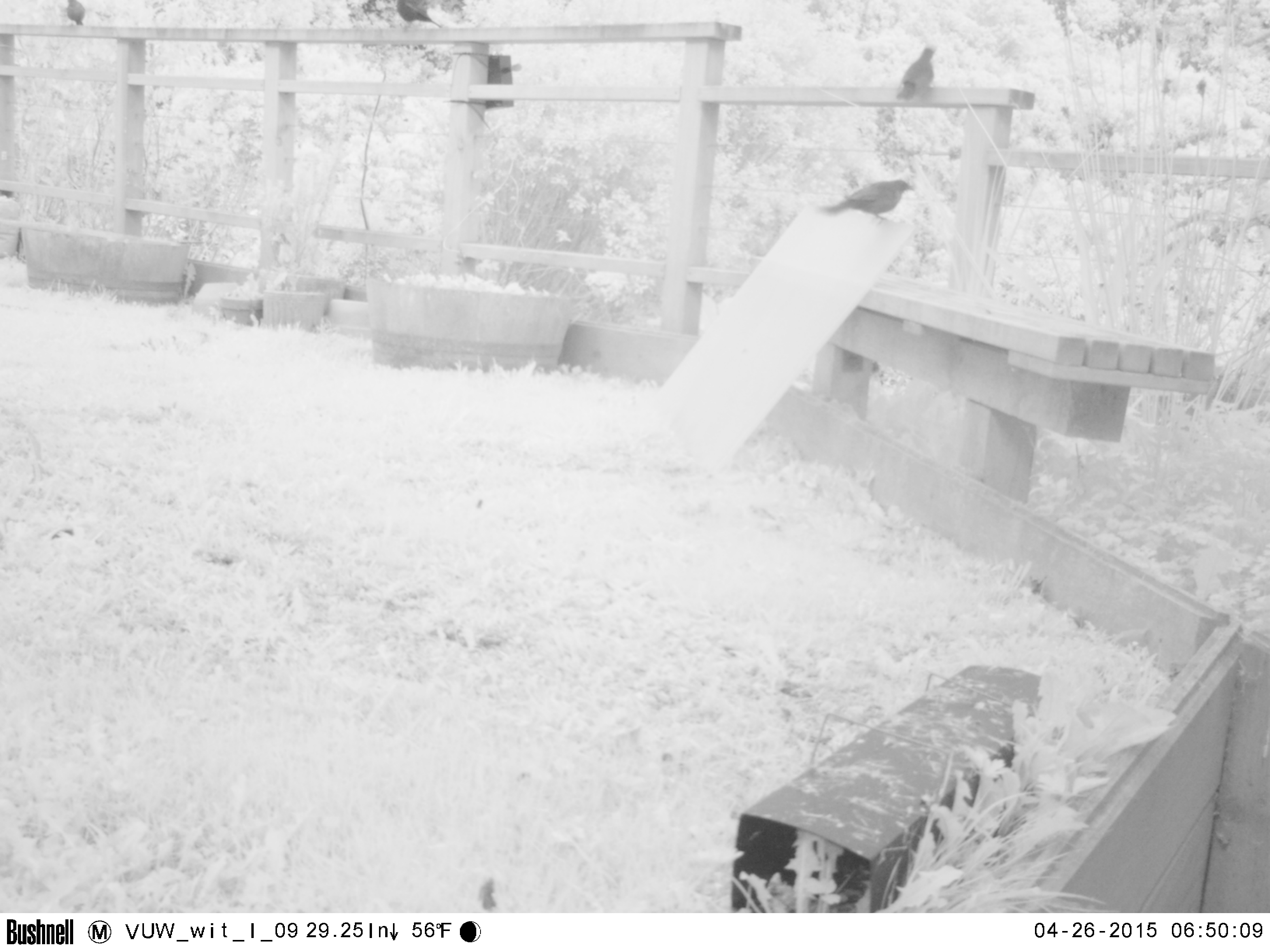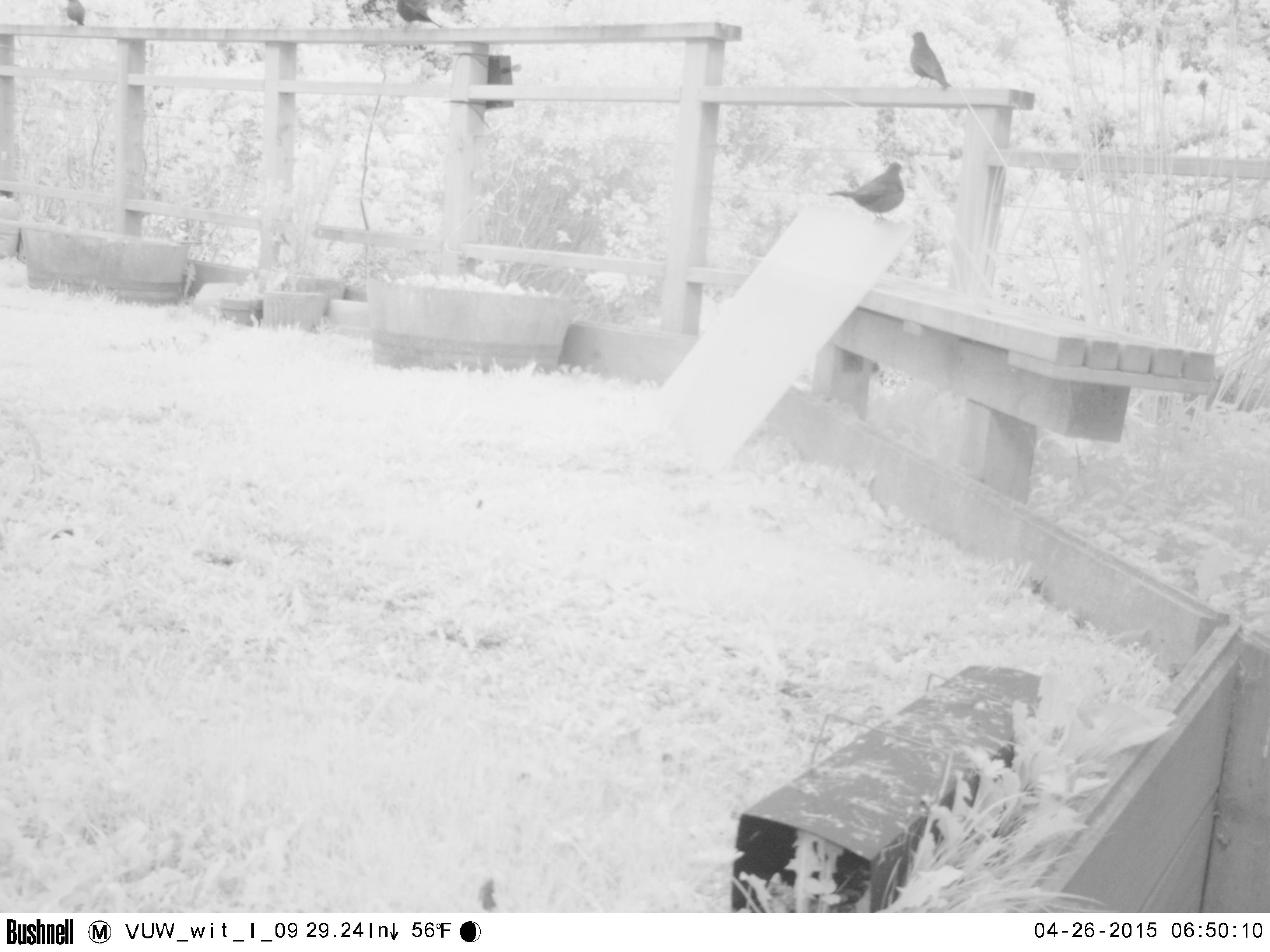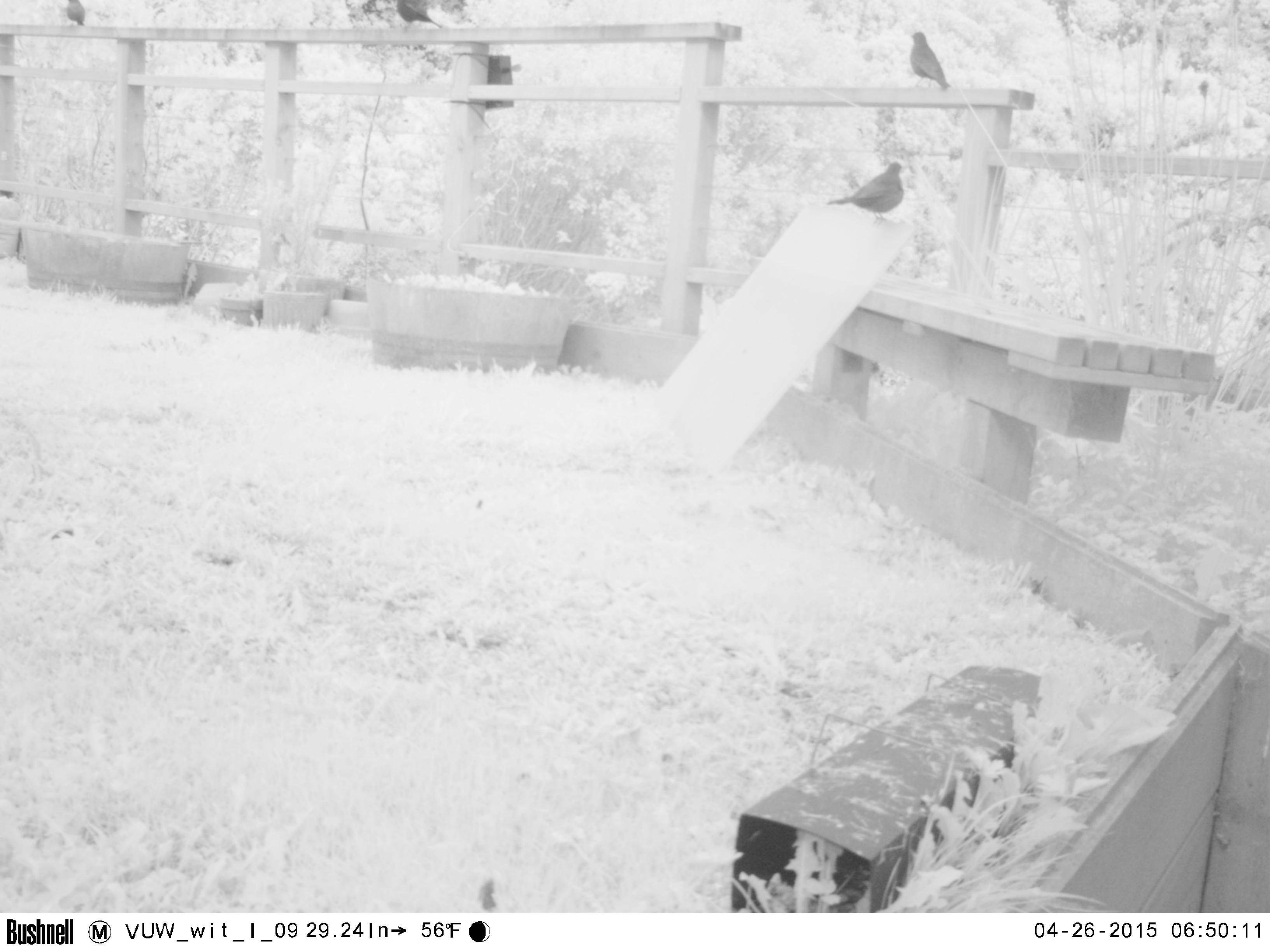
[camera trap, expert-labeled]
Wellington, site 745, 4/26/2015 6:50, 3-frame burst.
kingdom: Animalia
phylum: Chordata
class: Aves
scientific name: Aves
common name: bird